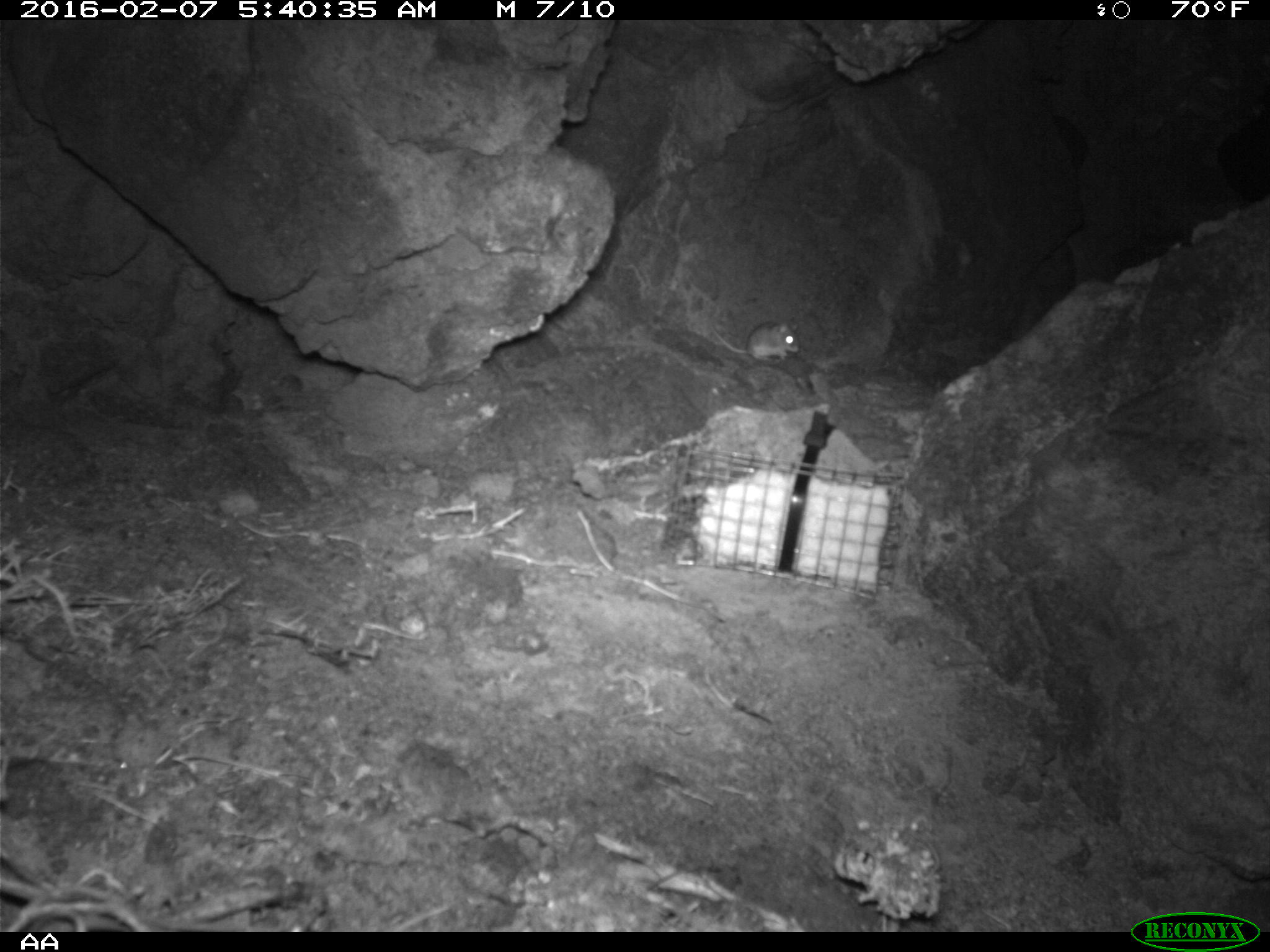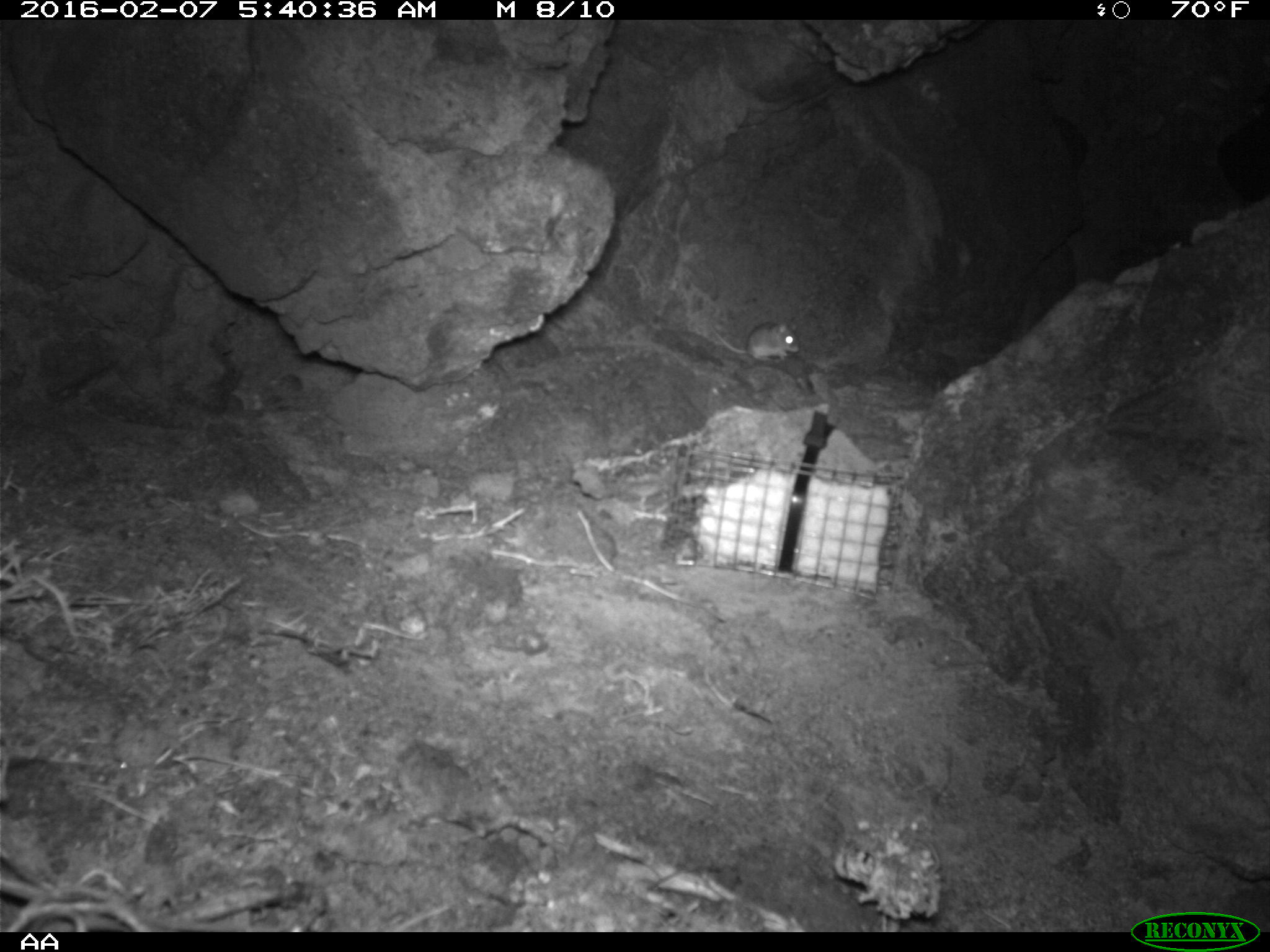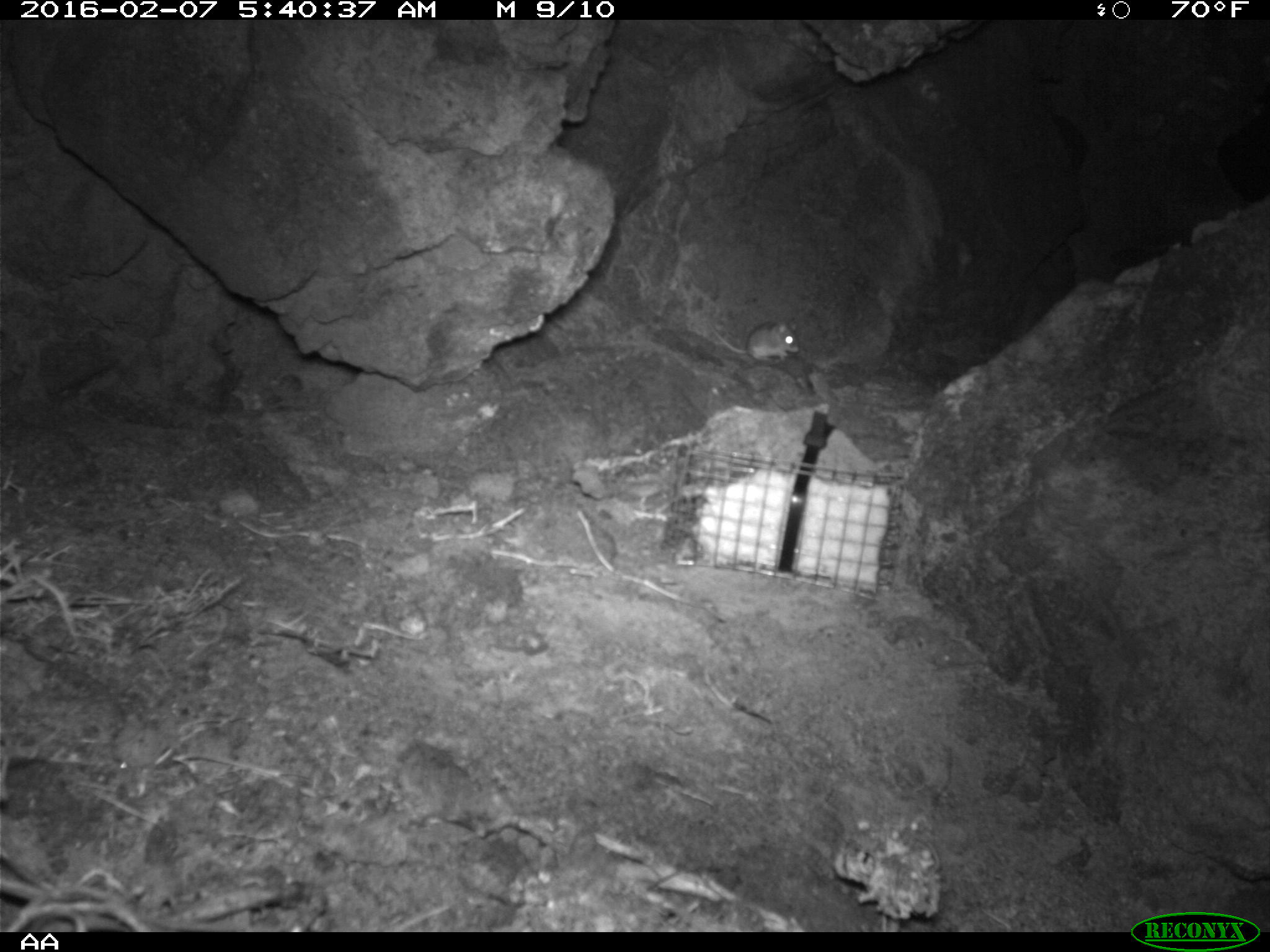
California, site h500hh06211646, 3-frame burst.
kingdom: Animalia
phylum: Chordata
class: Mammalia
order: Rodentia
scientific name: Rodentia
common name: rodent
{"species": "rodent (Rodentia)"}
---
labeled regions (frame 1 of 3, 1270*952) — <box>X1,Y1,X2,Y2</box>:
rodent: <box>708,320,801,361</box>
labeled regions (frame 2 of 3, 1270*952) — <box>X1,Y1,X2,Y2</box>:
rodent: <box>704,322,800,365</box>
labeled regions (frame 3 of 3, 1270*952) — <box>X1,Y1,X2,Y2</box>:
rodent: <box>708,320,801,361</box>